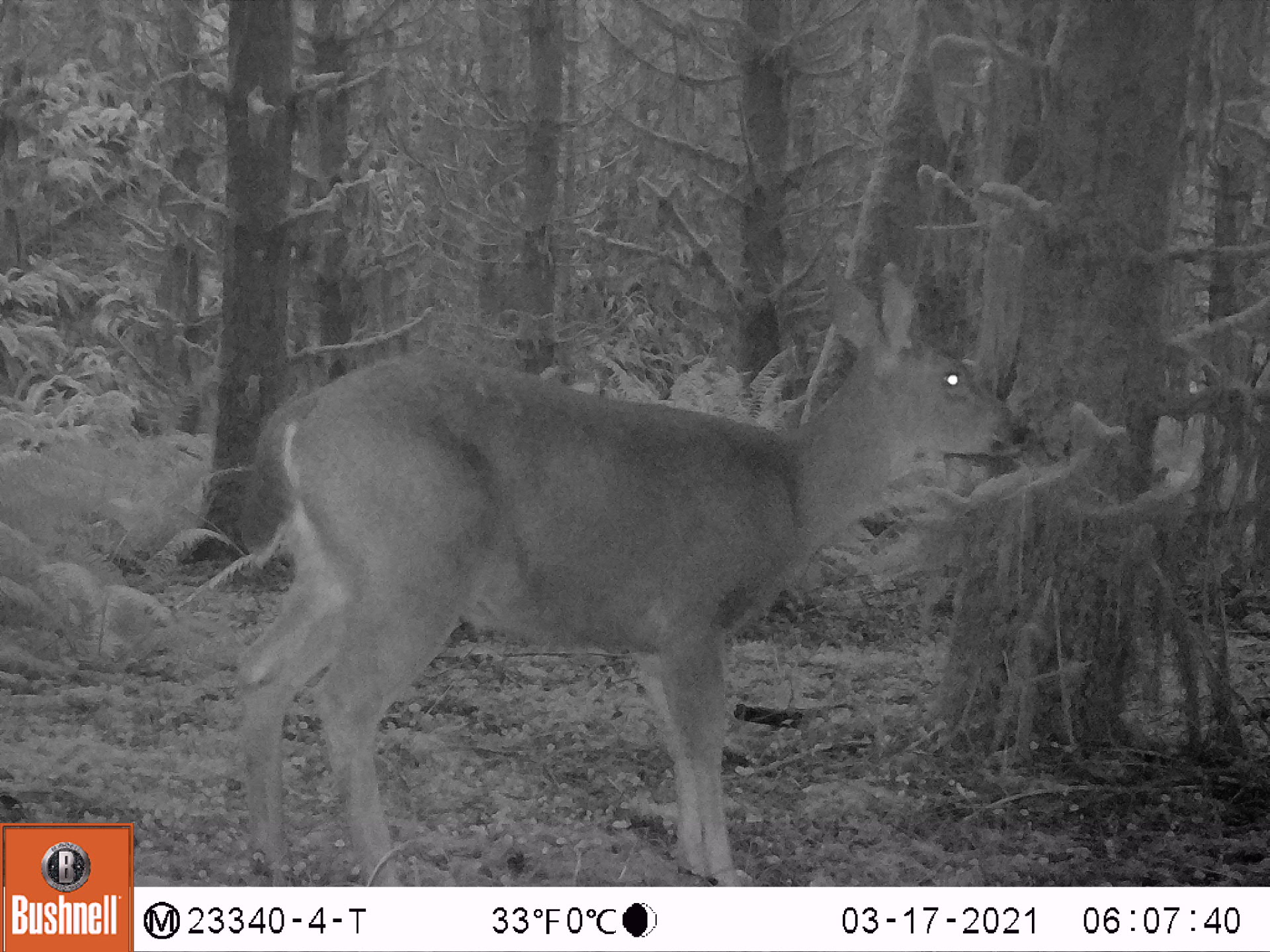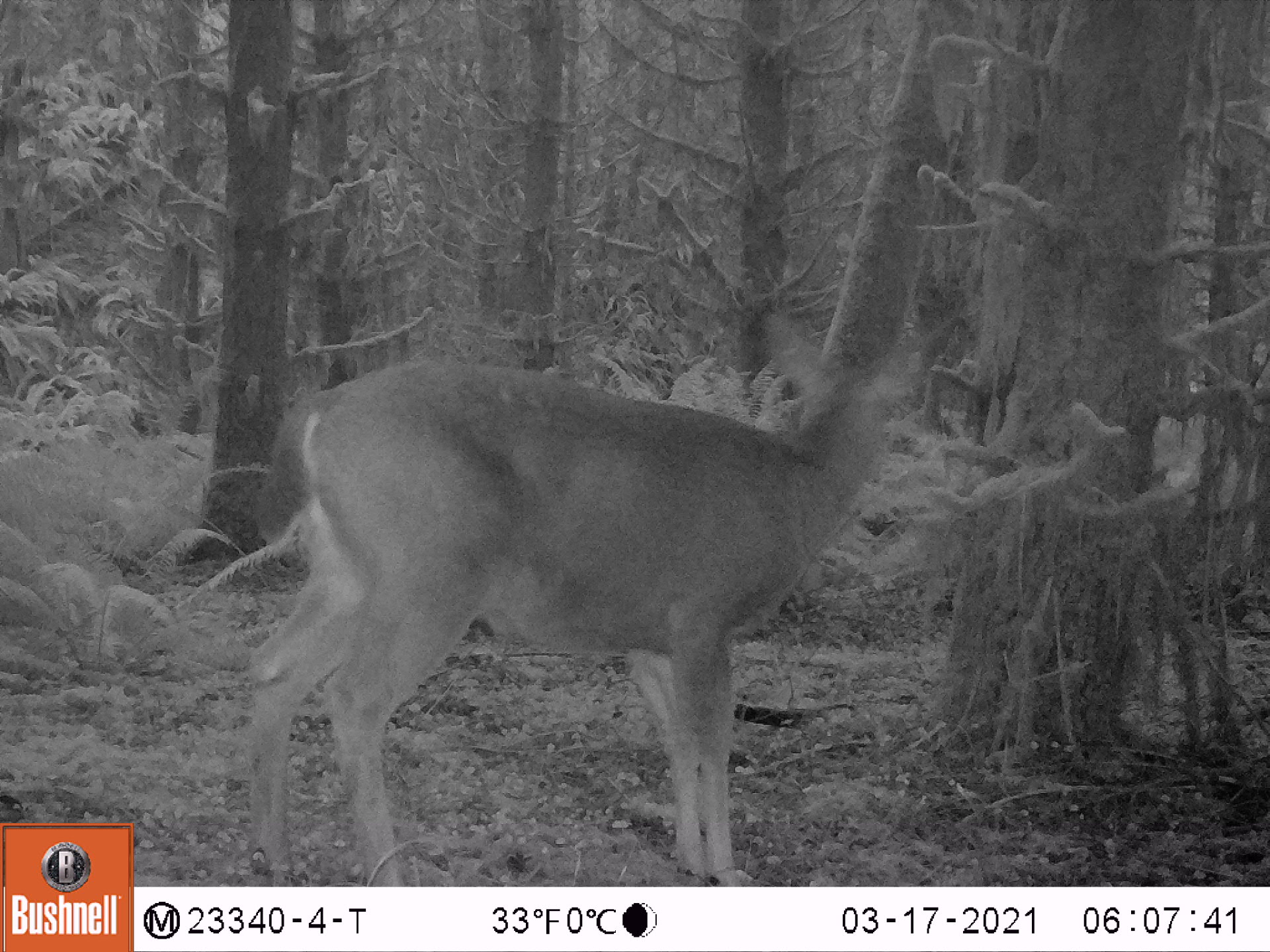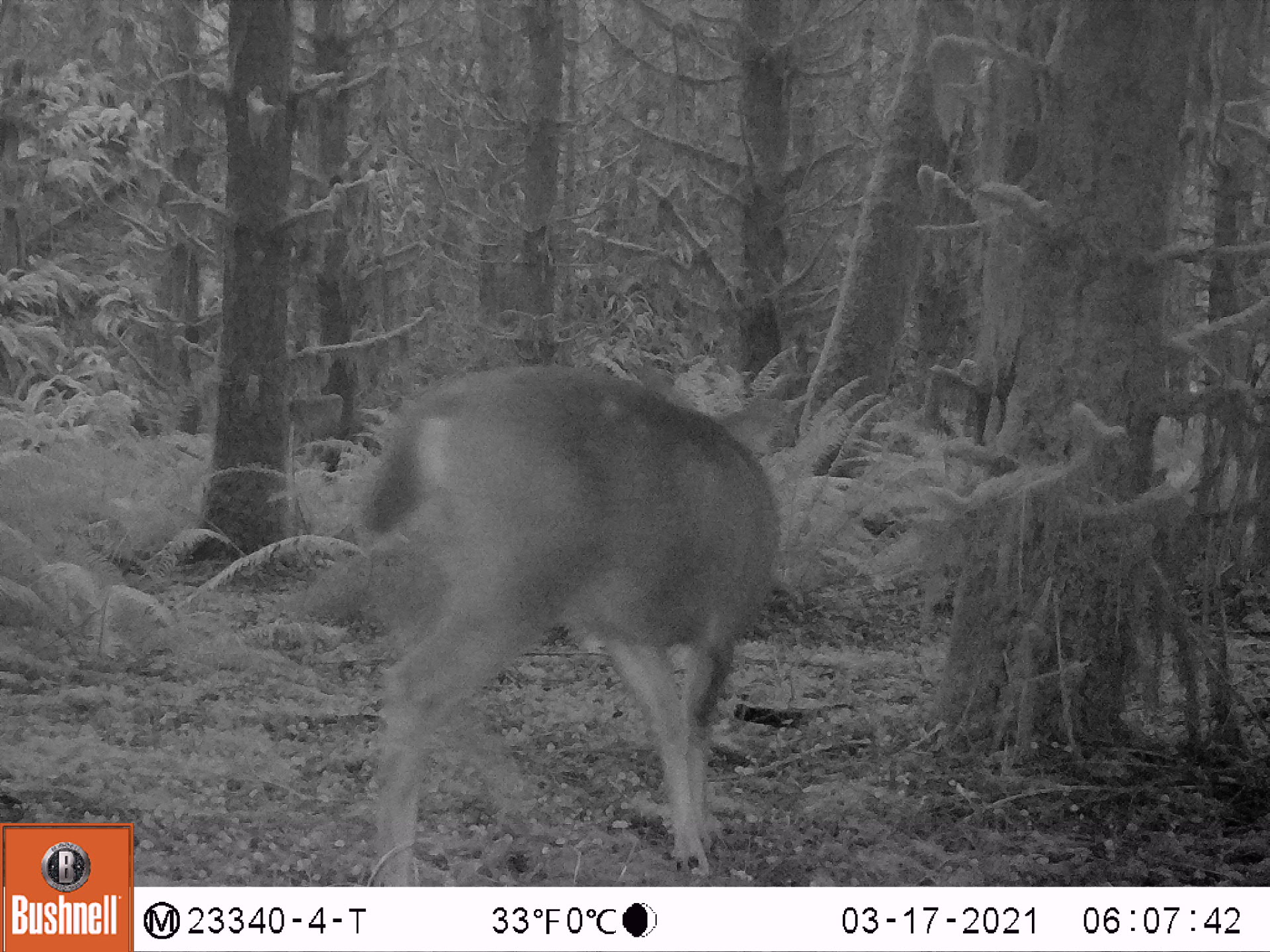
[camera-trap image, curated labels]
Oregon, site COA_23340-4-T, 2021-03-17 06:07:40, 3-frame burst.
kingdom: Animalia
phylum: Chordata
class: Mammalia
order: Artiodactyla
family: Cervidae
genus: Odocoileus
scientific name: Odocoileus hemionus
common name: black-tailed deer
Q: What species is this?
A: Black-tailed deer (Odocoileus hemionus).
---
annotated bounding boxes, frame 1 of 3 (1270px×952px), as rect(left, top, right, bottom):
black-tailed deer: rect(214, 252, 1039, 882)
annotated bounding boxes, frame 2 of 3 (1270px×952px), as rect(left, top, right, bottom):
black-tailed deer: rect(232, 297, 948, 883)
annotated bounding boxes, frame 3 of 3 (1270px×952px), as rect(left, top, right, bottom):
black-tailed deer: rect(344, 353, 810, 882)